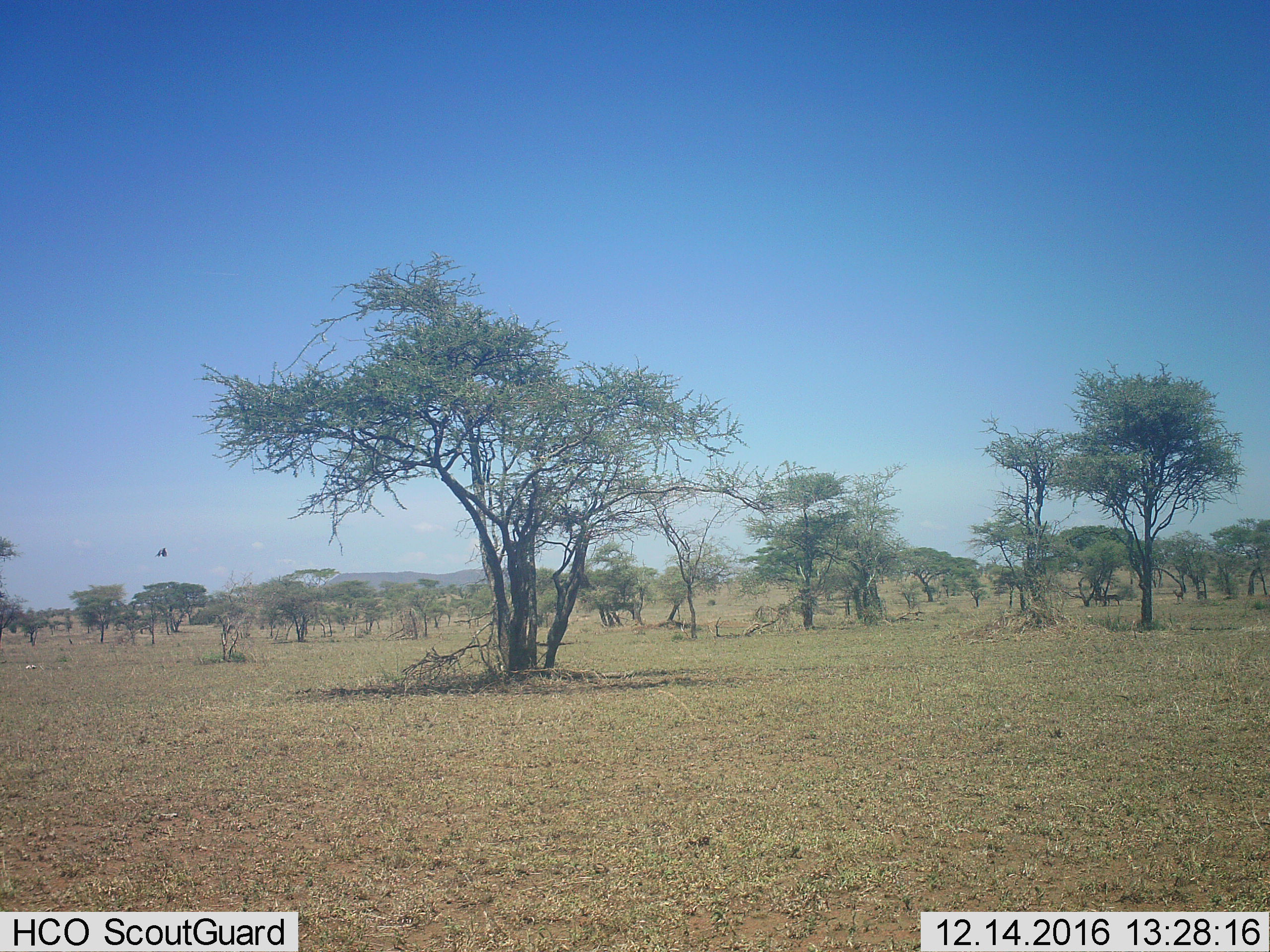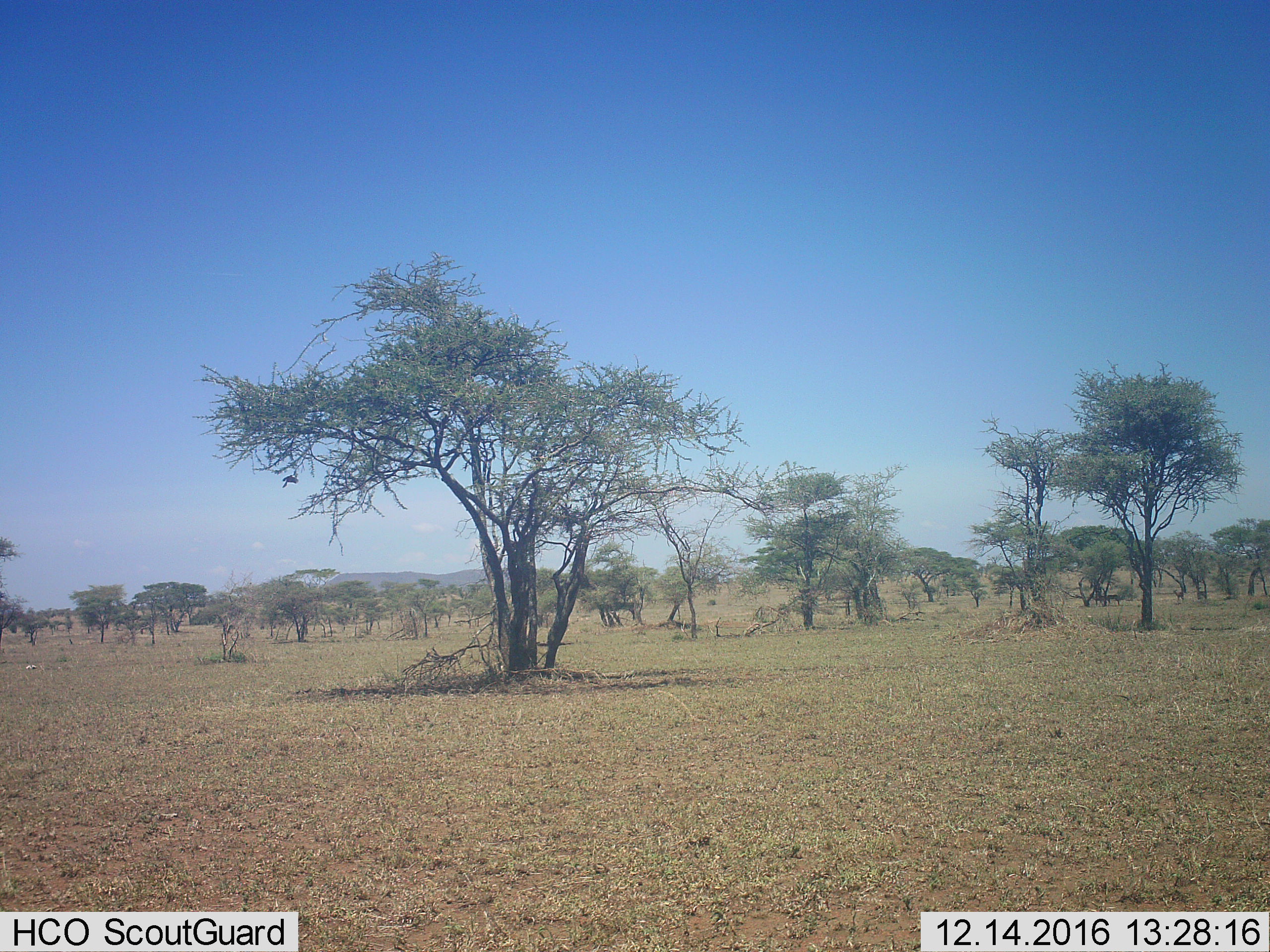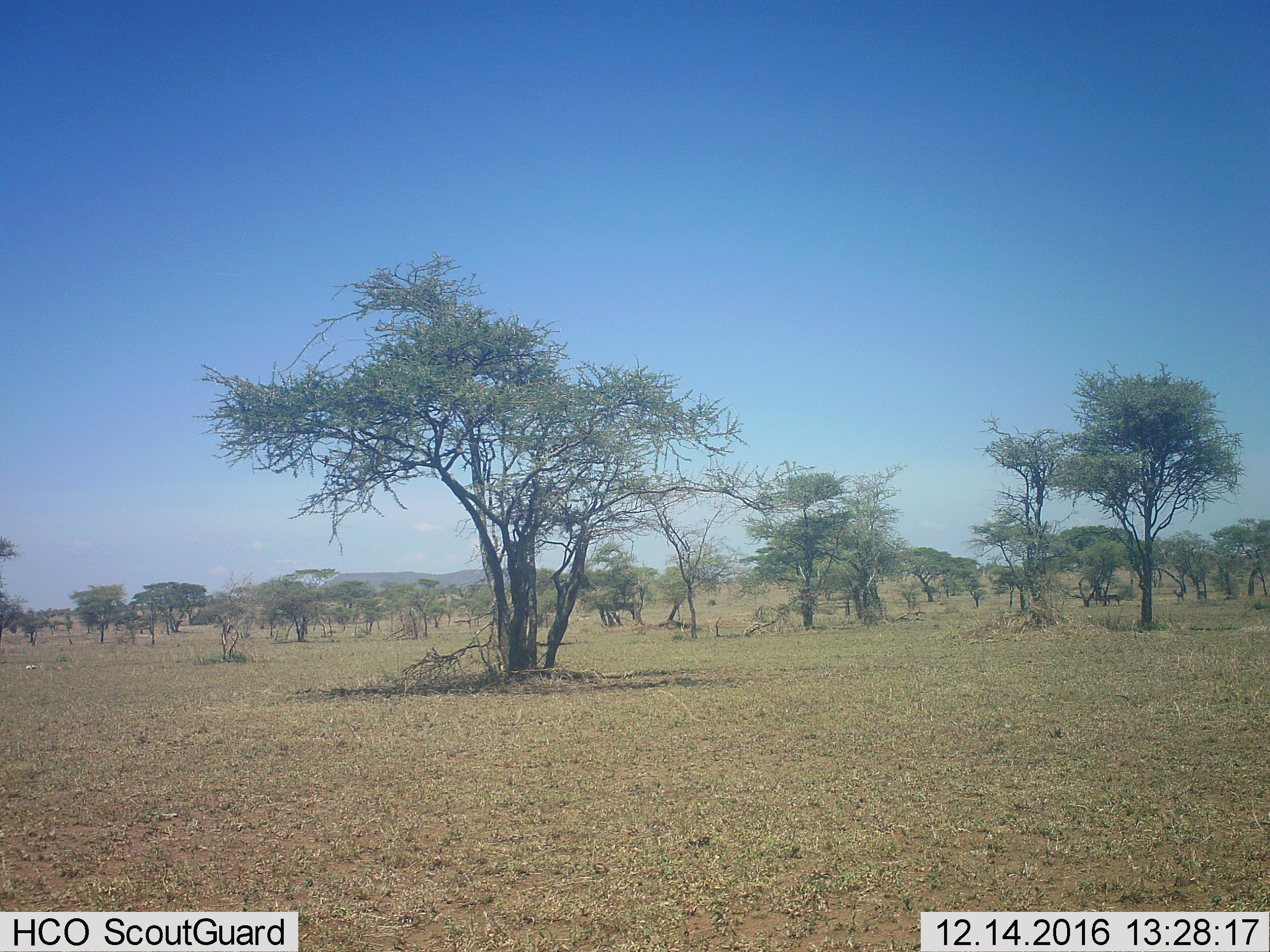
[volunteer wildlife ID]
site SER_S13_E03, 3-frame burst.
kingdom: Animalia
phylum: Chordata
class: Aves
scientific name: Aves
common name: bird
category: birdother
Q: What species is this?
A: Birdother (bird) (Aves).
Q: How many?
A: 1.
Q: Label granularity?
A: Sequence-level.